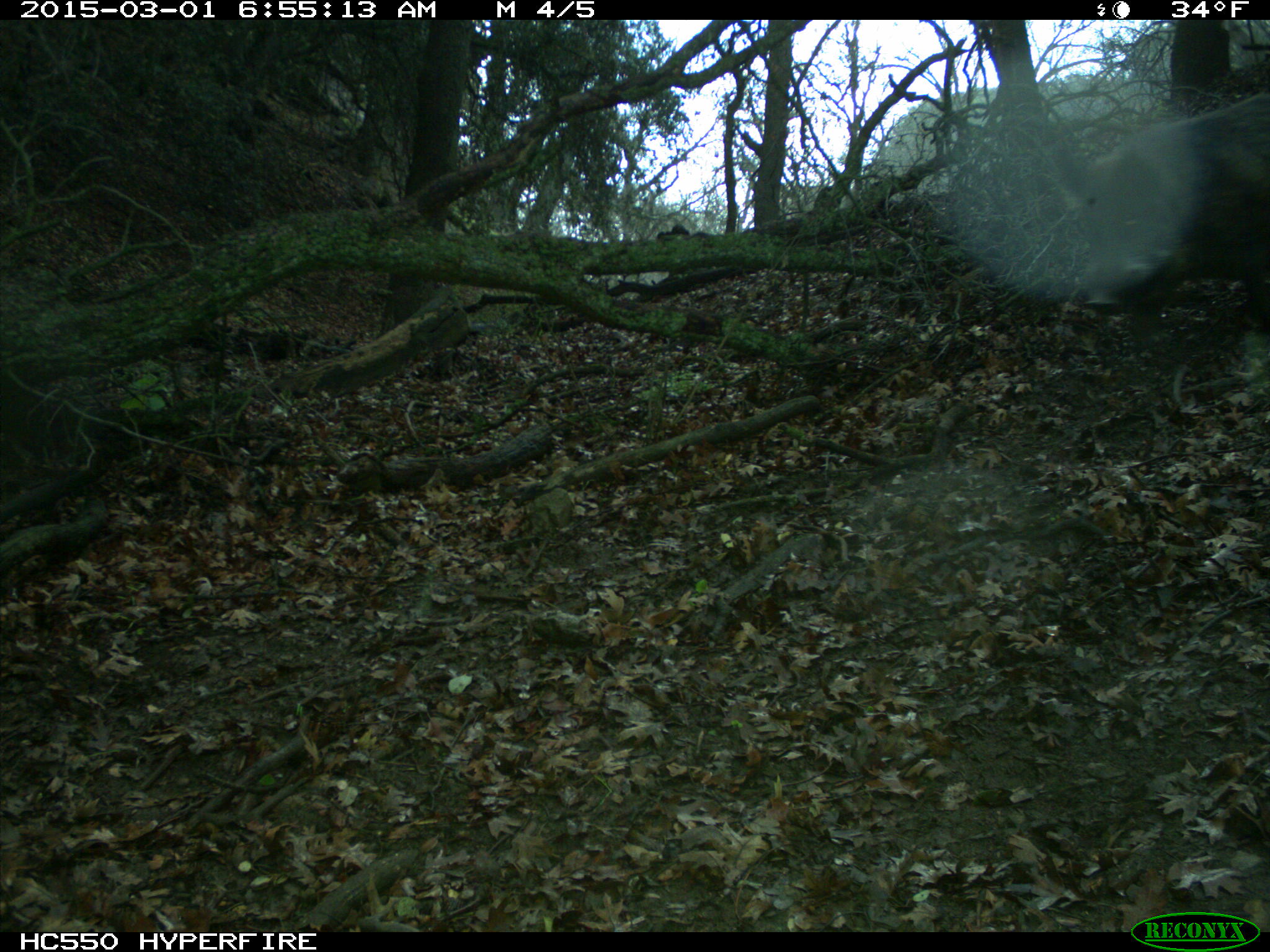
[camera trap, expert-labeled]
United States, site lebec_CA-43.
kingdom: Animalia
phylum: Chordata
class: Mammalia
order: Artiodactyla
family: Suidae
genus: Sus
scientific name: Sus scrofa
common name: wild boar